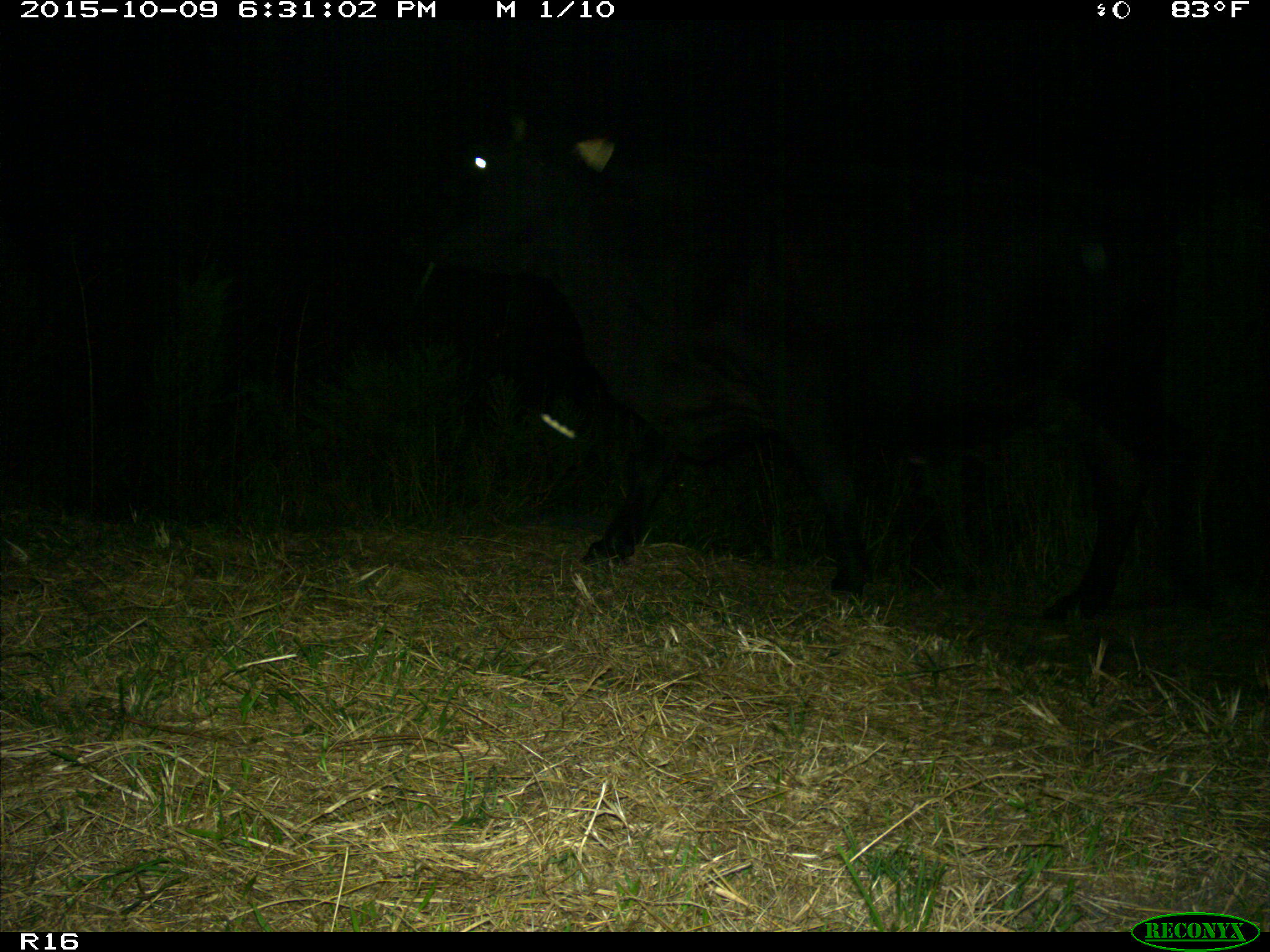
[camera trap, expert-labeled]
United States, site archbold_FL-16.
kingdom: Animalia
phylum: Chordata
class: Mammalia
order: Artiodactyla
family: Bovidae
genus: Bos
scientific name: Bos taurus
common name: domestic cow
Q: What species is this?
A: Bos taurus (domestic cow).